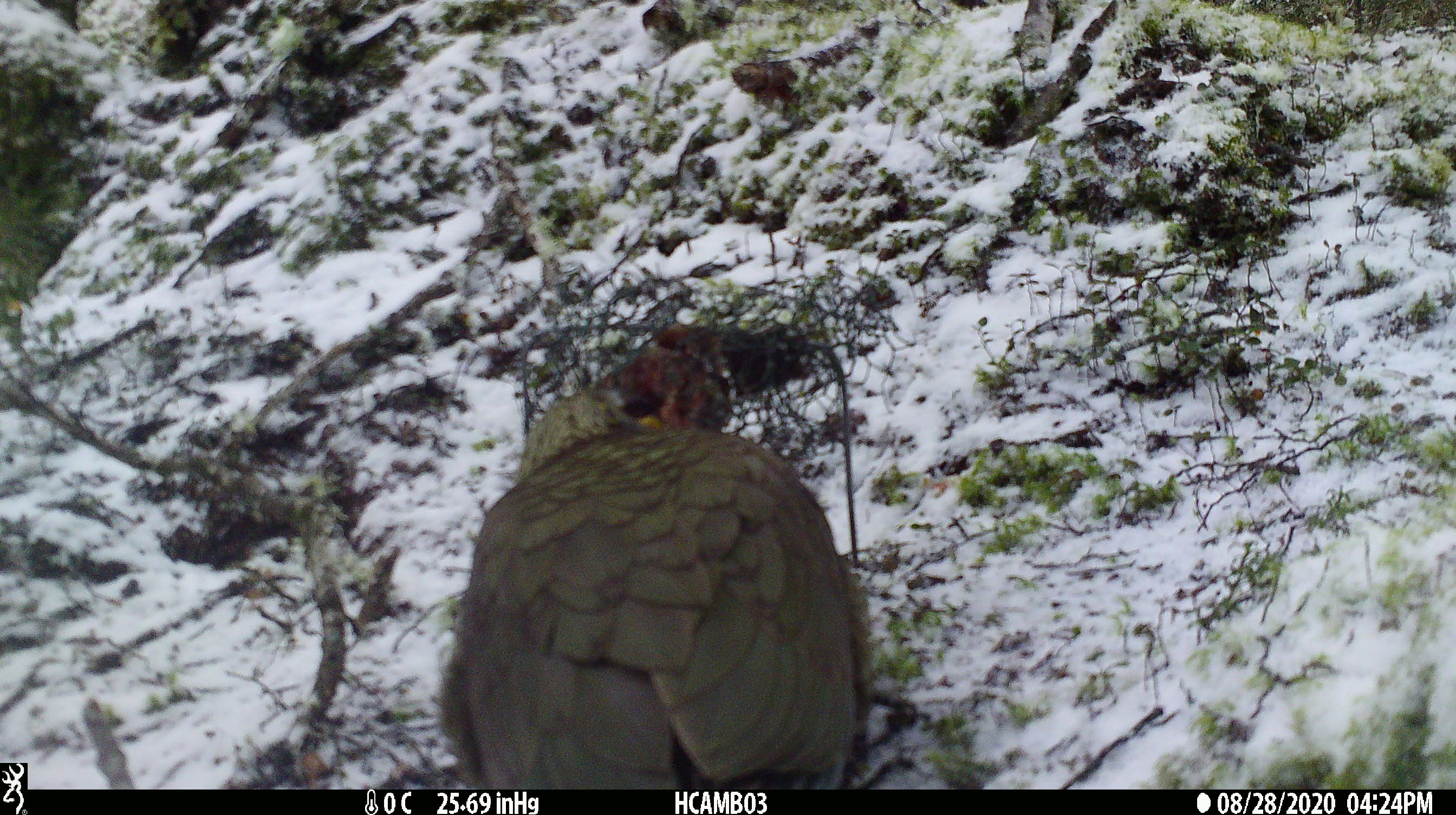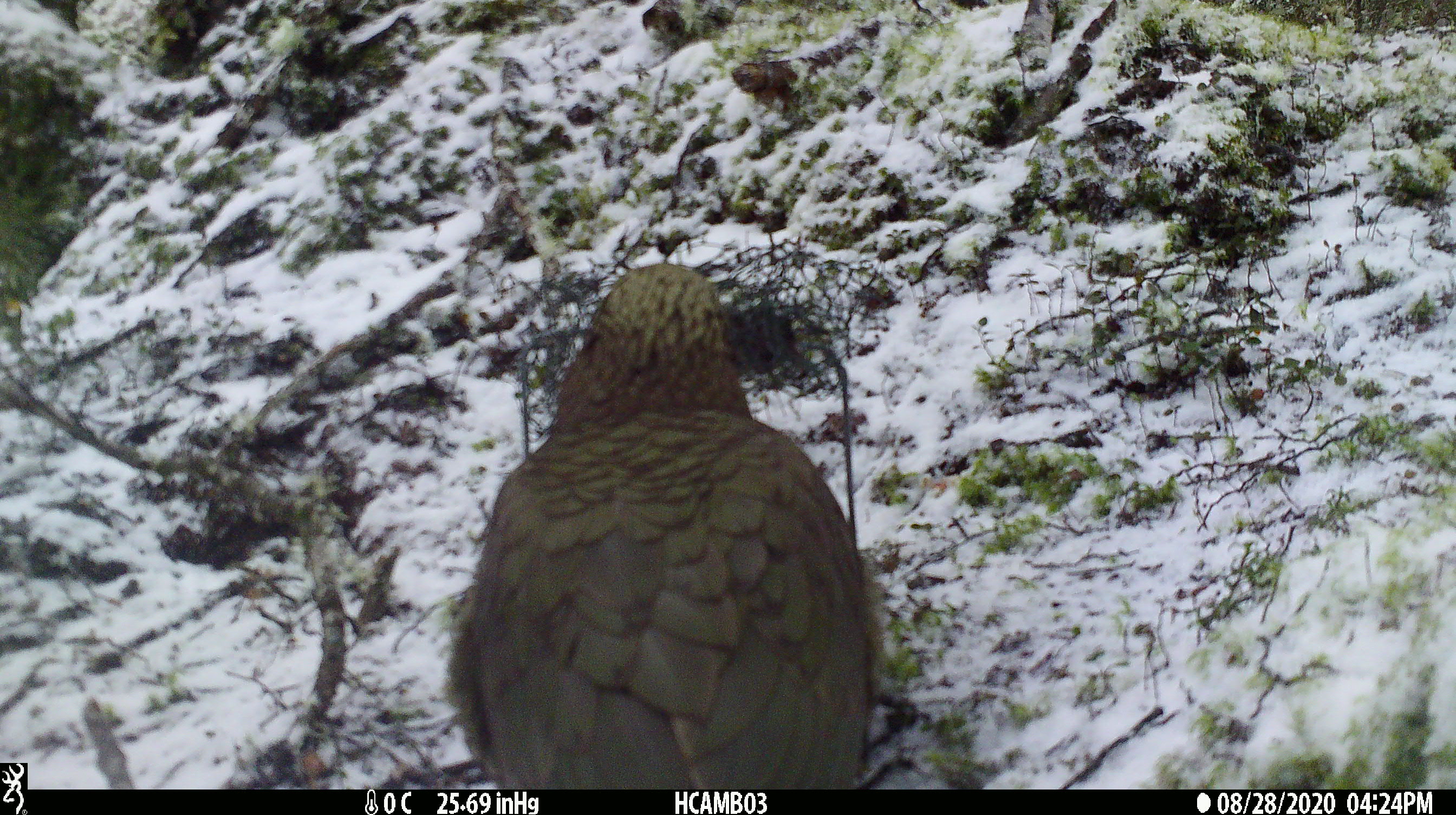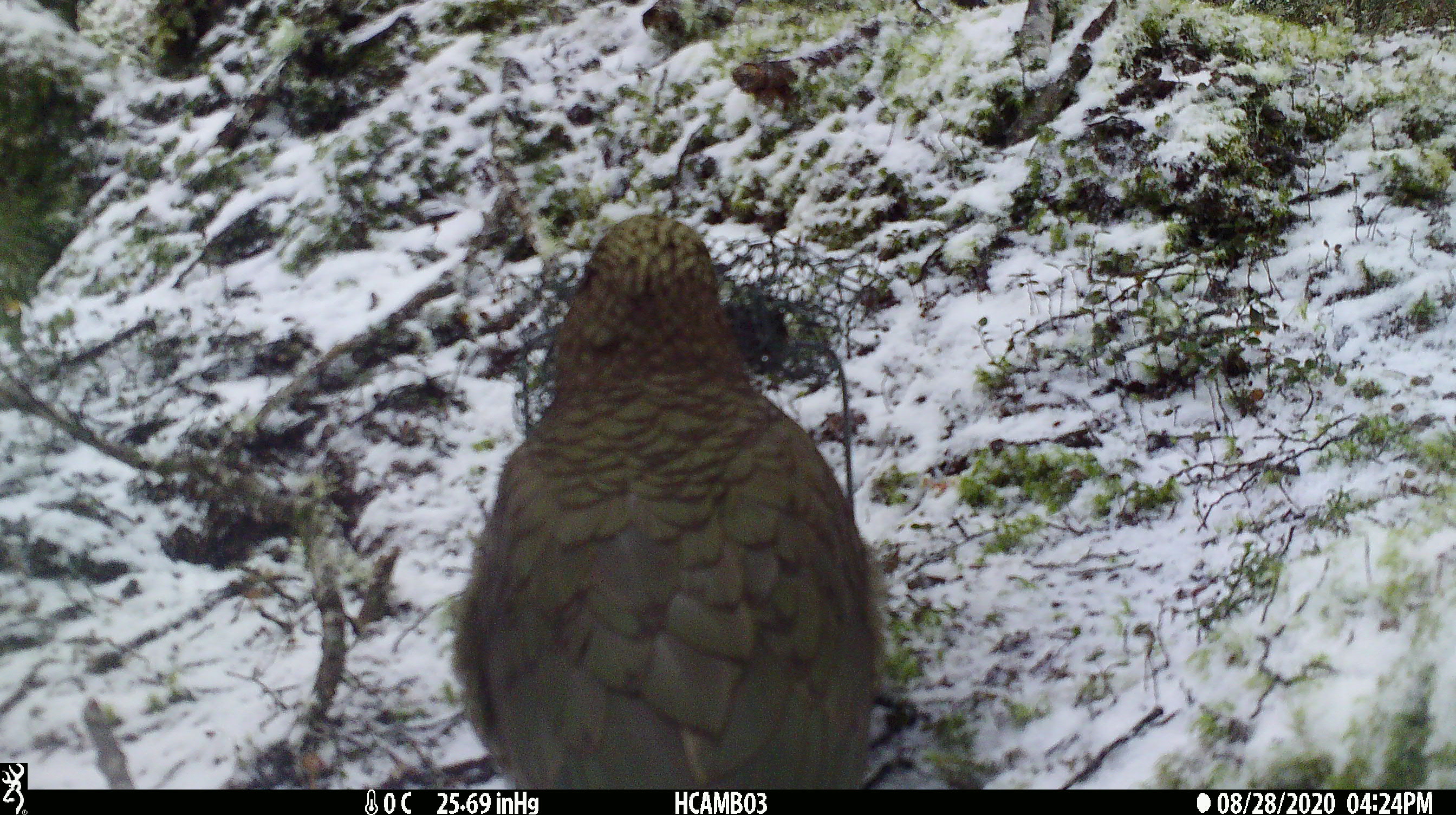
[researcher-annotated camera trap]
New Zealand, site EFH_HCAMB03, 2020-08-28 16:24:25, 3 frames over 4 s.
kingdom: Animalia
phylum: Chordata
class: Aves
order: Psittaciformes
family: Strigopidae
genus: Nestor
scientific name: Nestor notabilis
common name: kea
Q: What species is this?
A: Kea (Nestor notabilis).